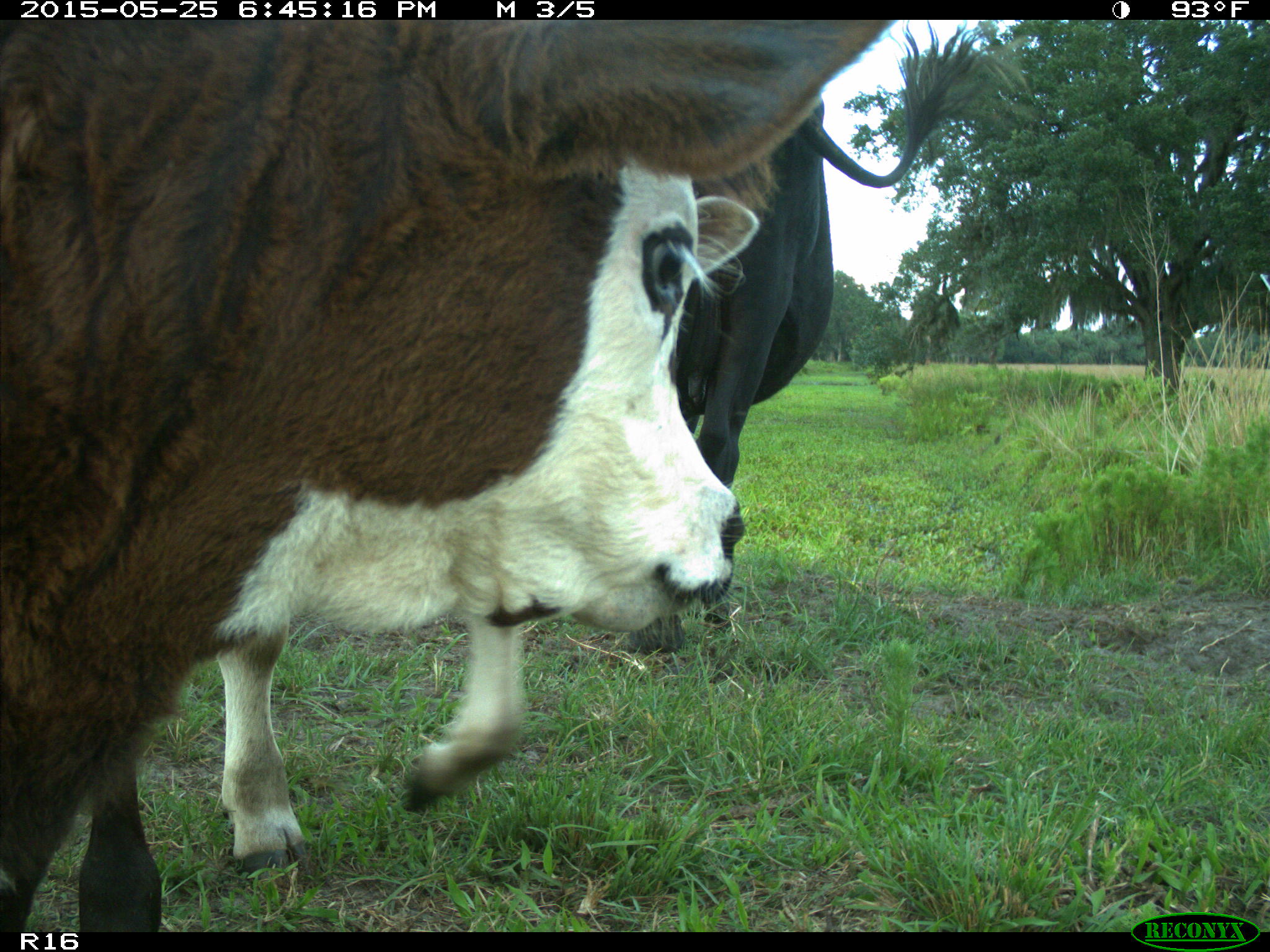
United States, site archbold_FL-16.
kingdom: Animalia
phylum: Chordata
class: Mammalia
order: Artiodactyla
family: Bovidae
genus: Bos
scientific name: Bos taurus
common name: domestic cow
Bos taurus (domestic cow).